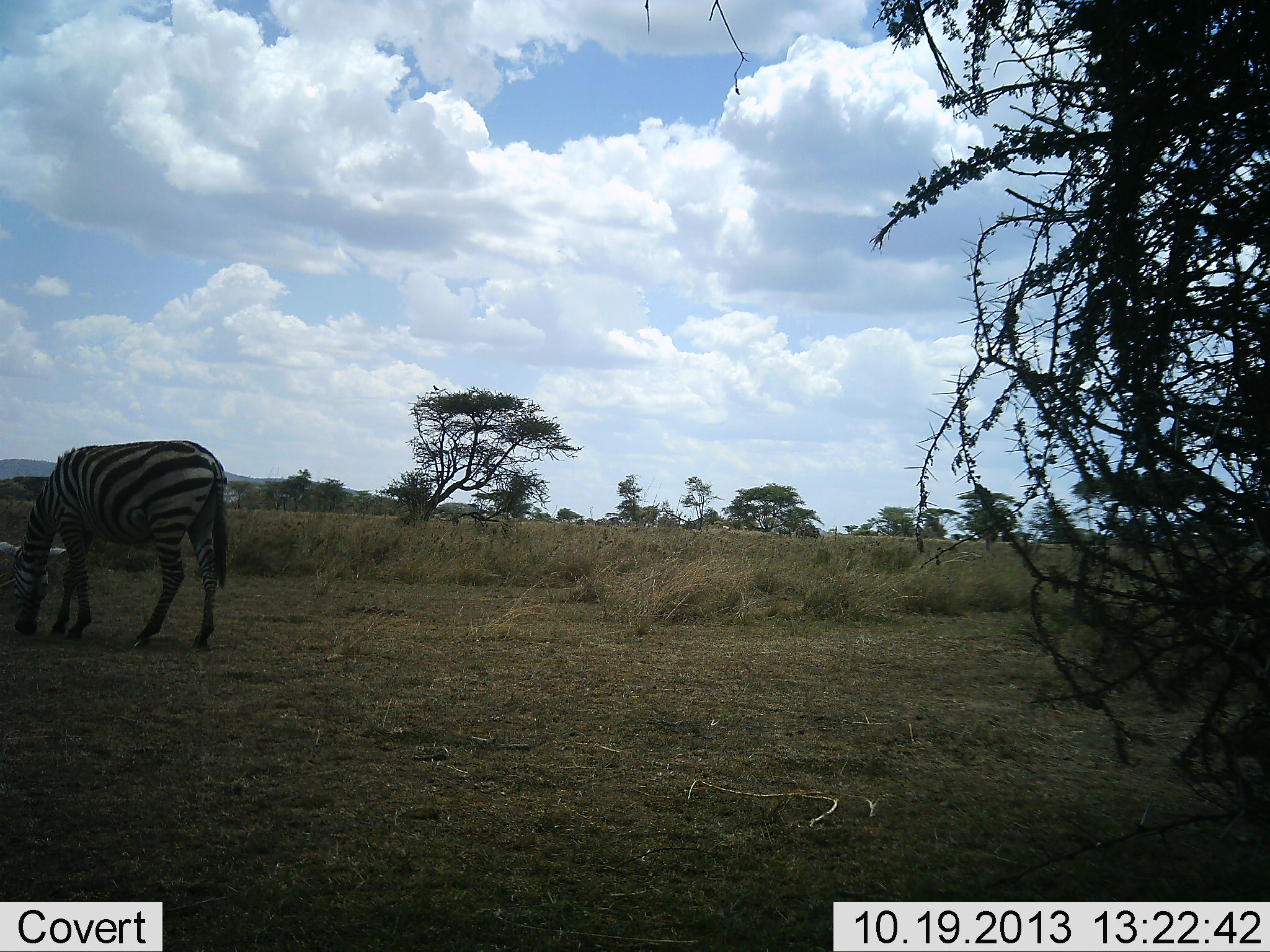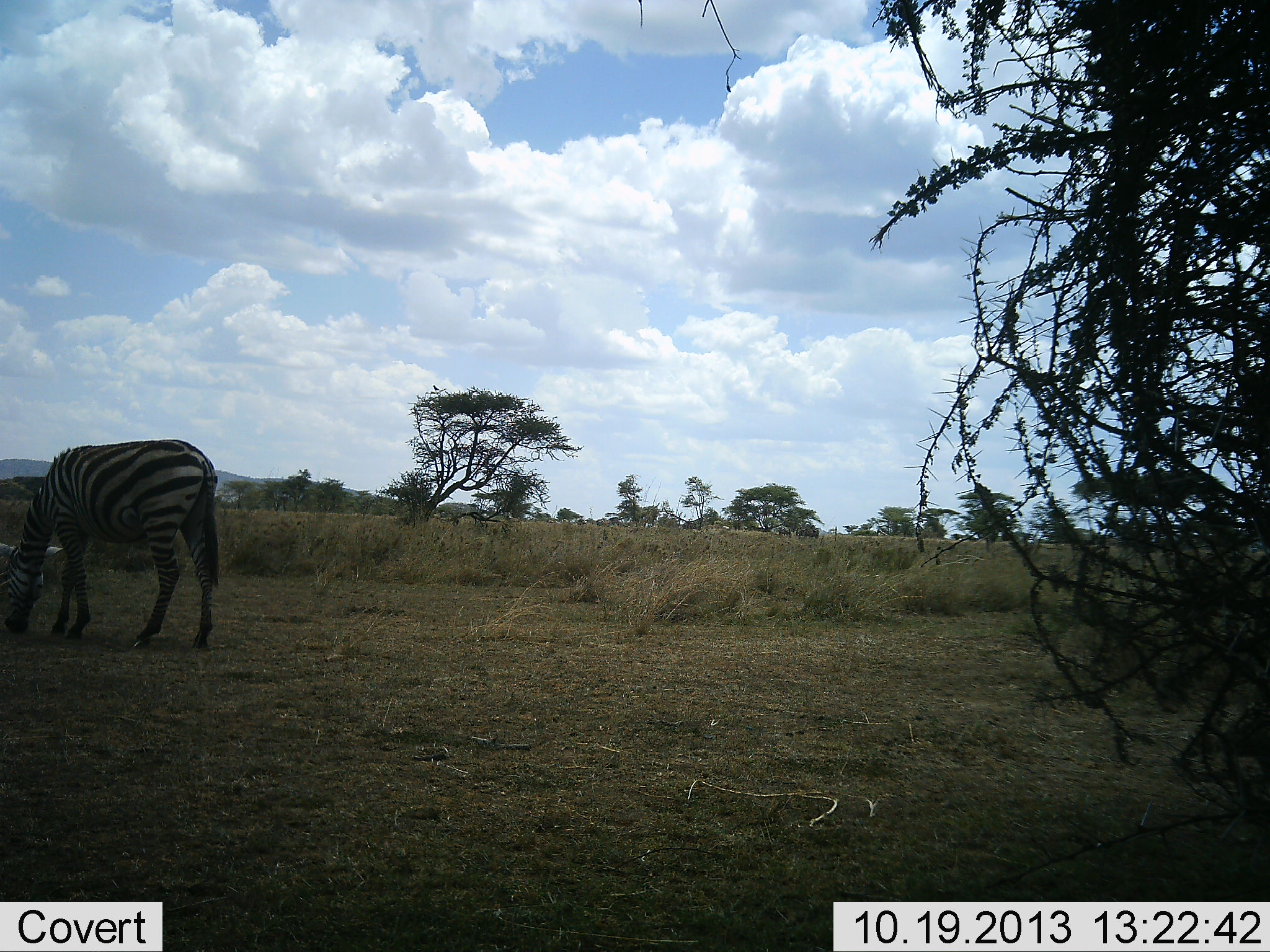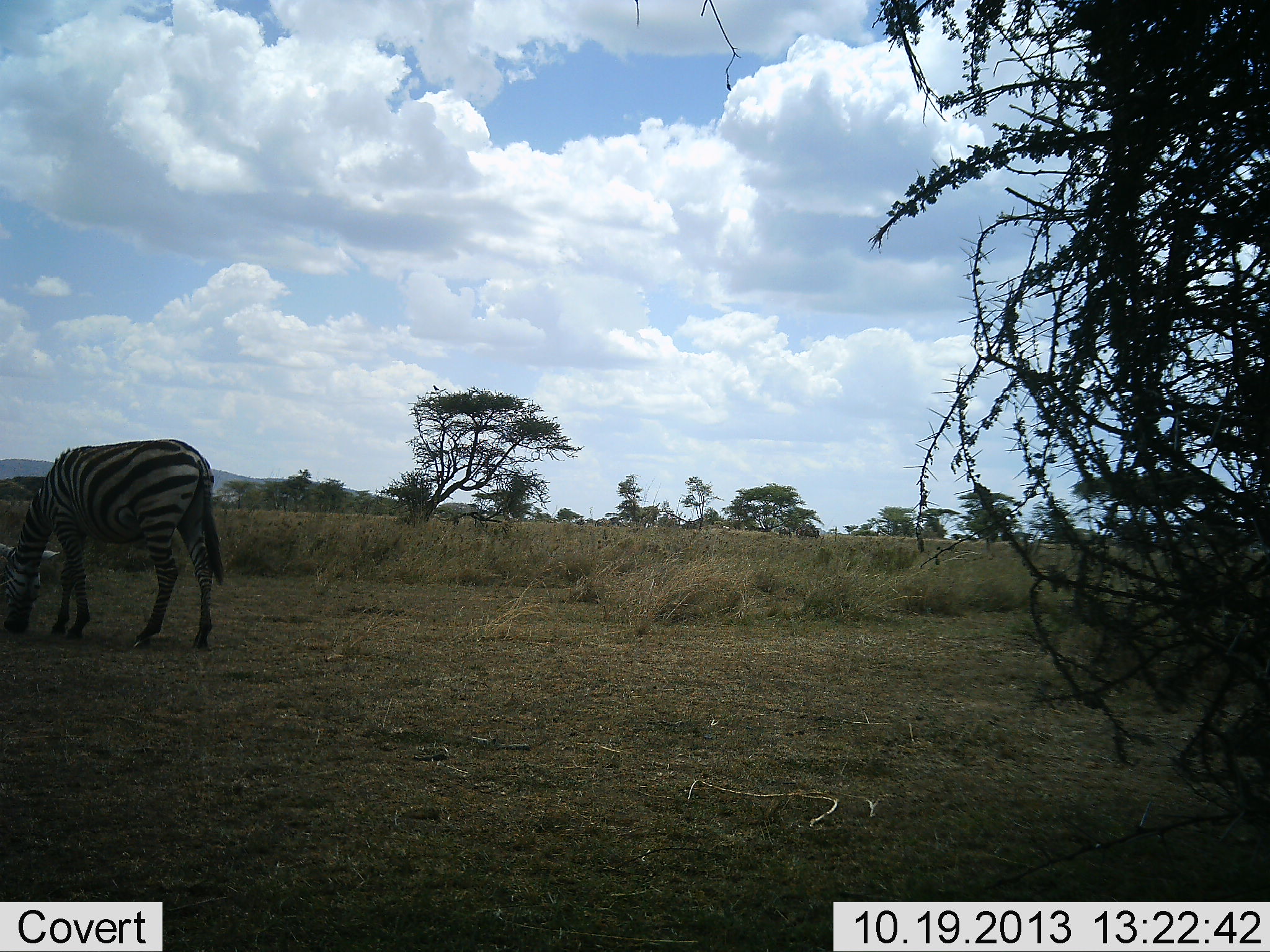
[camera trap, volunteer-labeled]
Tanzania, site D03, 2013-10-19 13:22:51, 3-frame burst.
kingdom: Animalia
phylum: Chordata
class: Mammalia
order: Perissodactyla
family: Equidae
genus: Equus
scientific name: Equus quagga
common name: plains zebra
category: zebra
Zebra (plains zebra) (Equus quagga), count 1. Behavior (volunteer vote fractions): standing 30%, resting 10%, moving 0%, interacting 0%. Young present (vote fraction): 0%. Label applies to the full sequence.